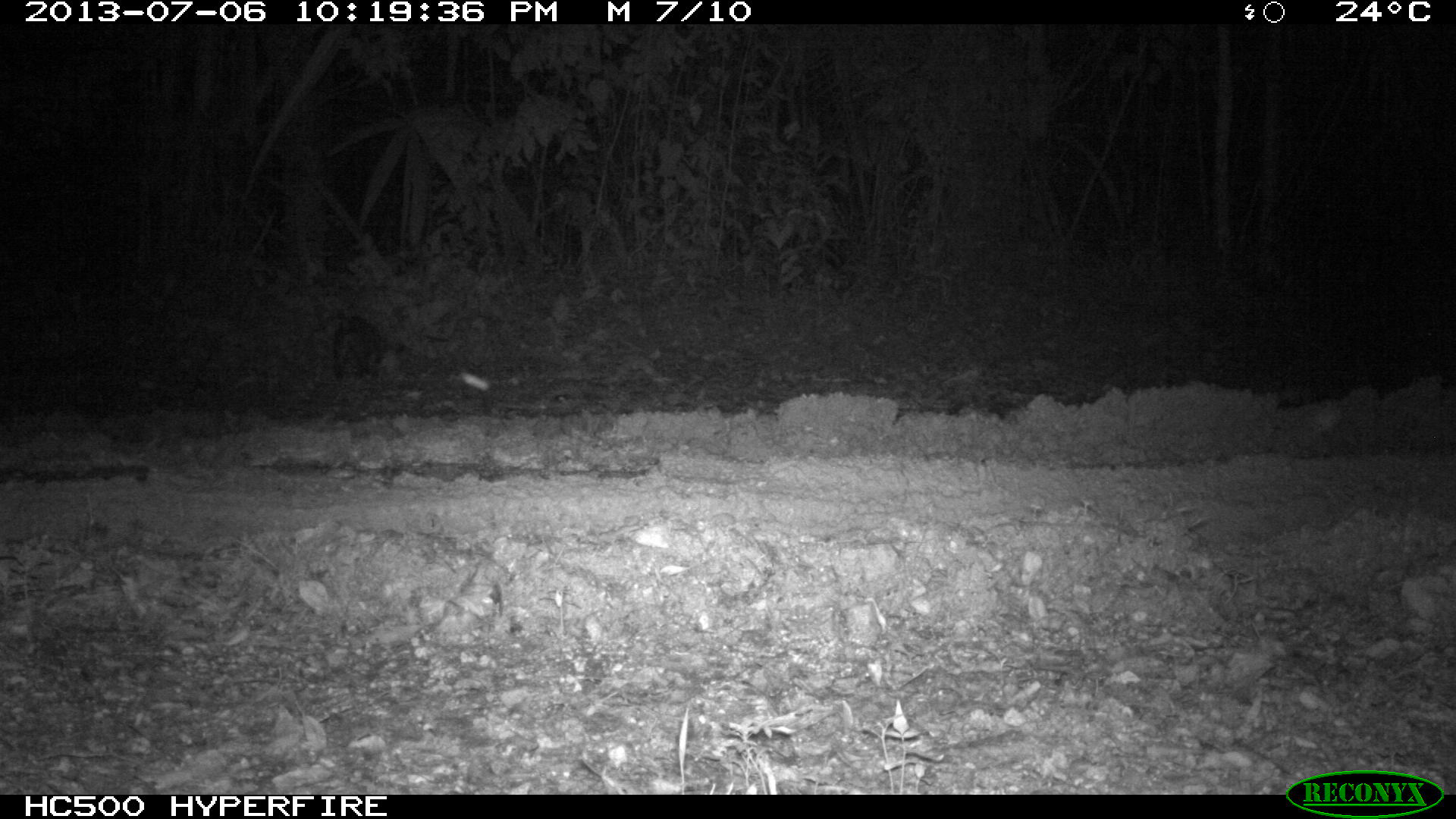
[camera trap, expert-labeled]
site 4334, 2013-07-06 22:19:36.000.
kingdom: Animalia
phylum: Chordata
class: Mammalia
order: Didelphimorphia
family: Didelphidae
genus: Didelphis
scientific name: Didelphis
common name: american opossums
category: didelphis sp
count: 1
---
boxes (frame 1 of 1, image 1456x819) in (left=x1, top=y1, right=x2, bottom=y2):
didelphis sp: (left=330, top=310, right=387, bottom=383)